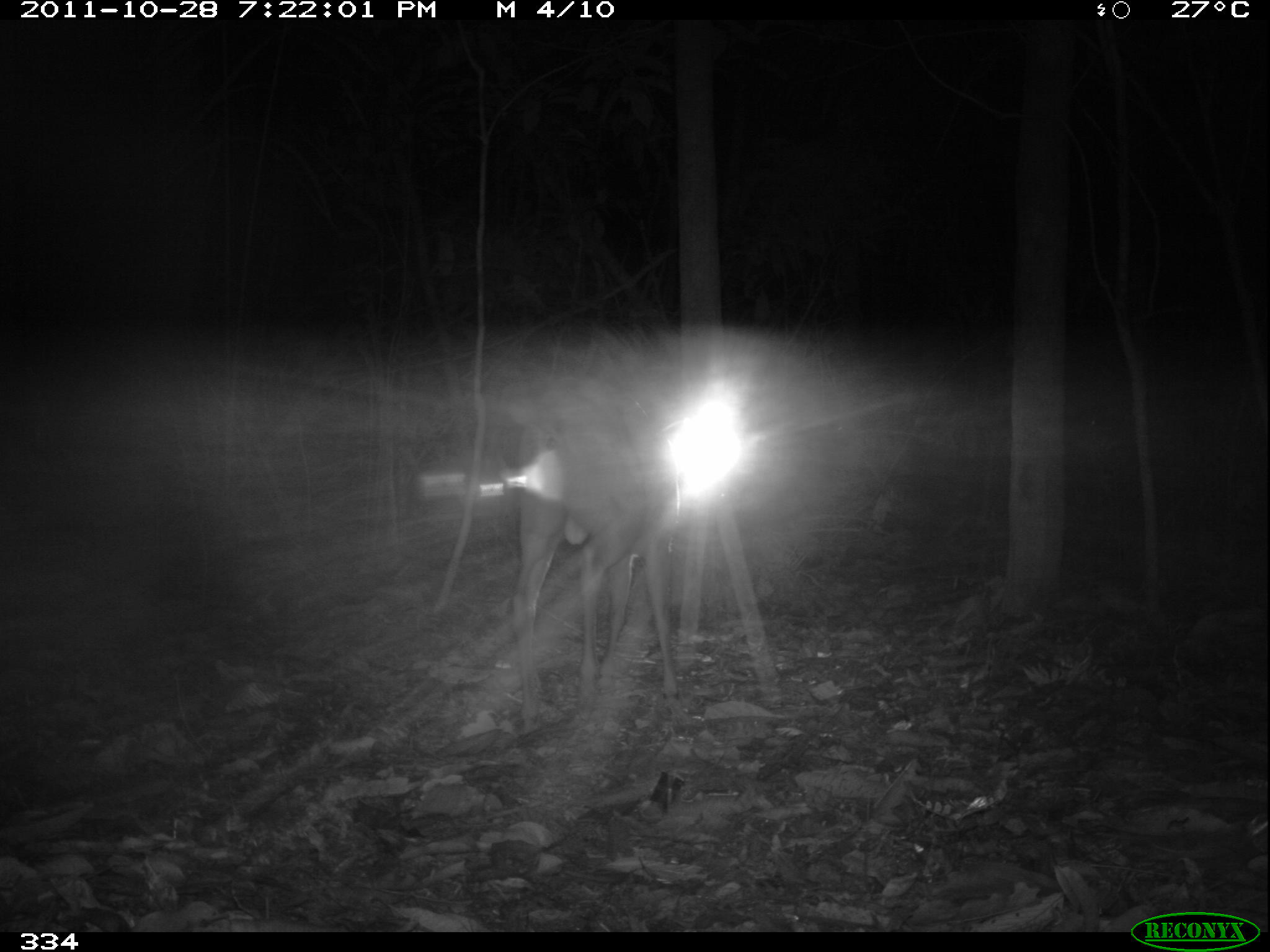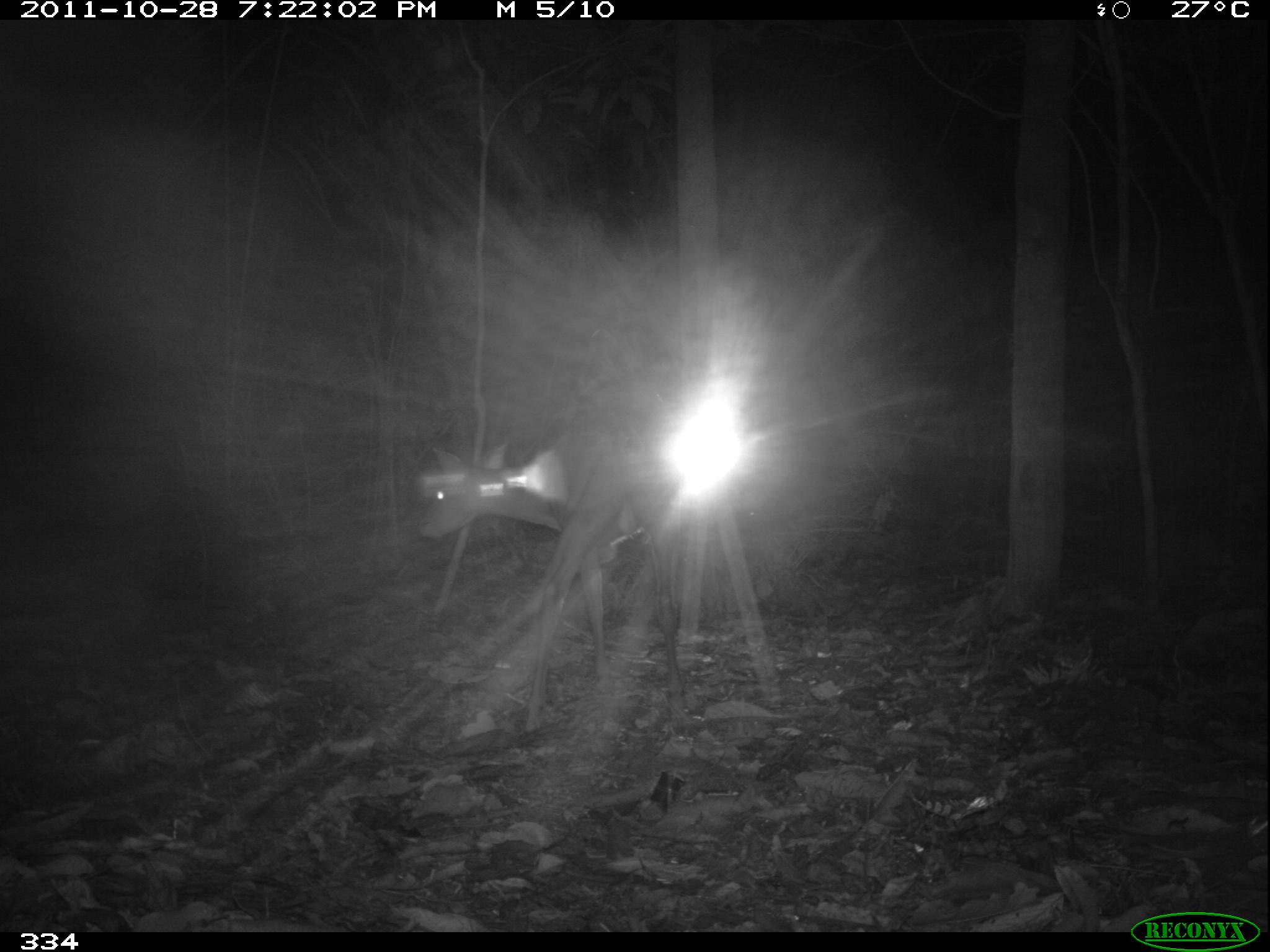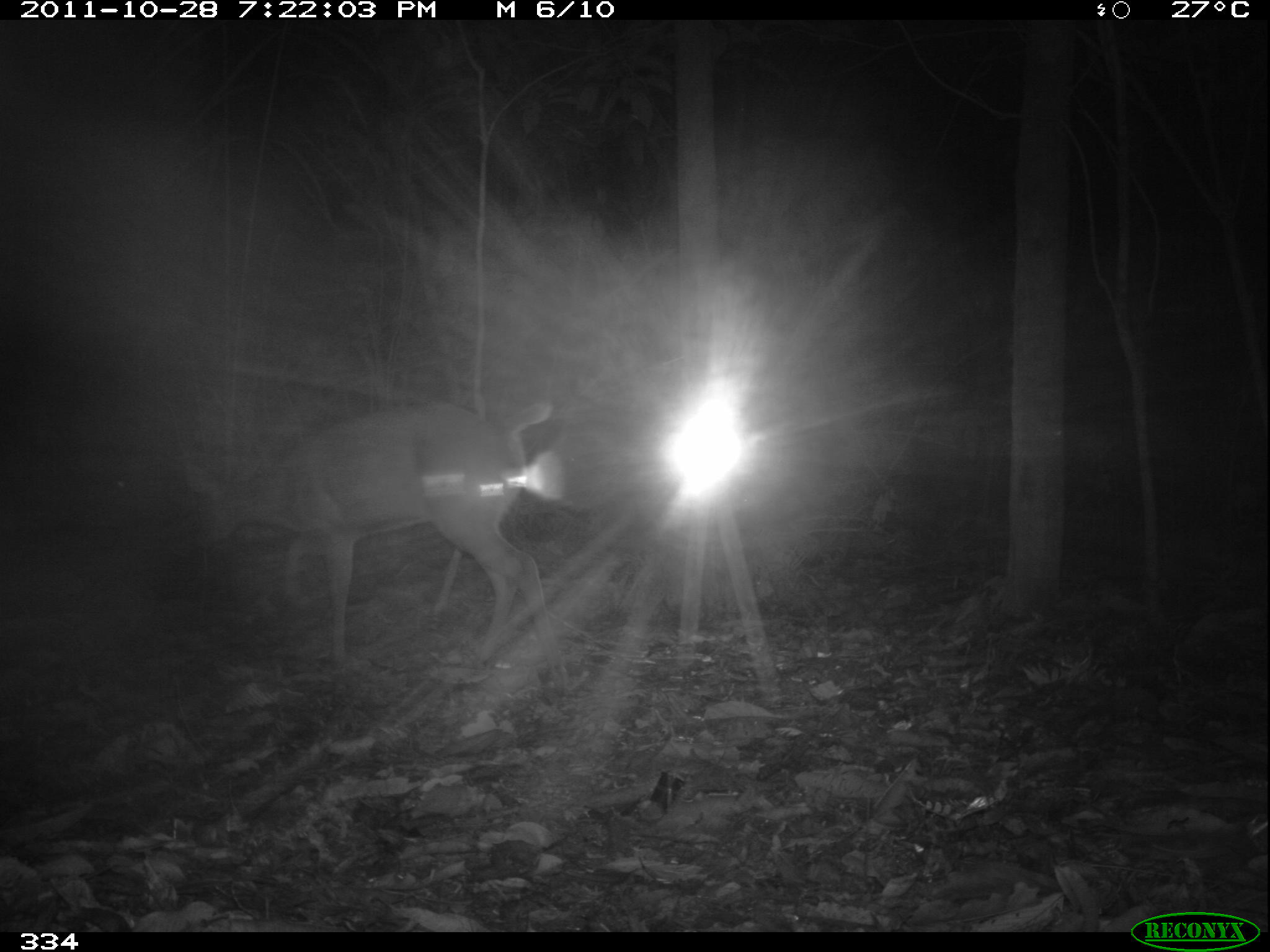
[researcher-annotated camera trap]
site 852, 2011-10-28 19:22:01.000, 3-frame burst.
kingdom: Animalia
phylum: Chordata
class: Mammalia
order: Artiodactyla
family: Cervidae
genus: Mazama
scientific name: Mazama americana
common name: red brocket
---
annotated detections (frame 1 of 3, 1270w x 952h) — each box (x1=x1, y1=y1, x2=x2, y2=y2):
mazama americana: (x1=507, y1=378, x2=677, y2=732)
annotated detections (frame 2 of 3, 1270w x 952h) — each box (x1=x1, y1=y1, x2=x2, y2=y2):
mazama americana: (x1=415, y1=414, x2=688, y2=731)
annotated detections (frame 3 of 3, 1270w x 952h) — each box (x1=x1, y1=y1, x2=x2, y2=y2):
mazama americana: (x1=184, y1=398, x2=568, y2=688)